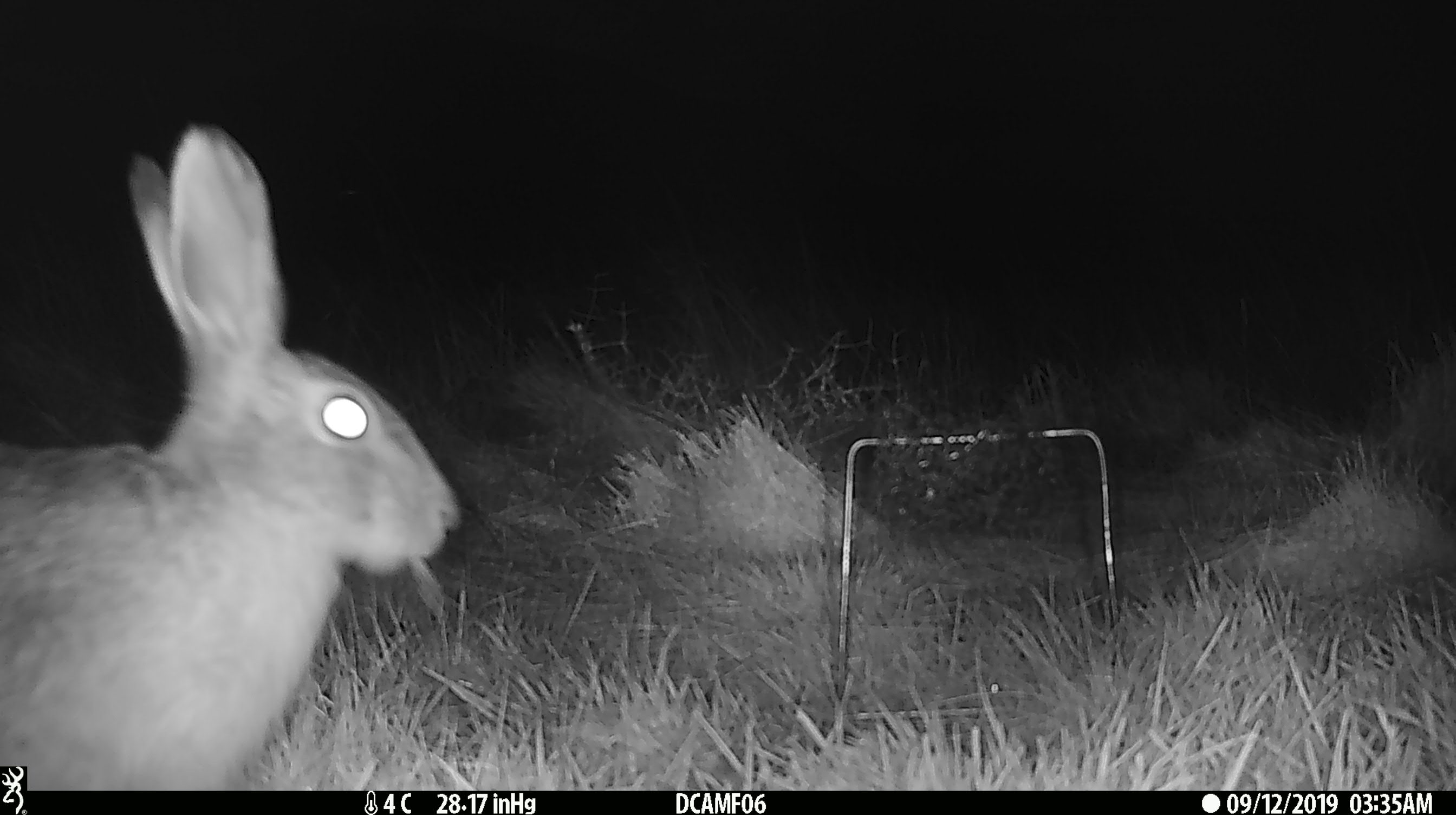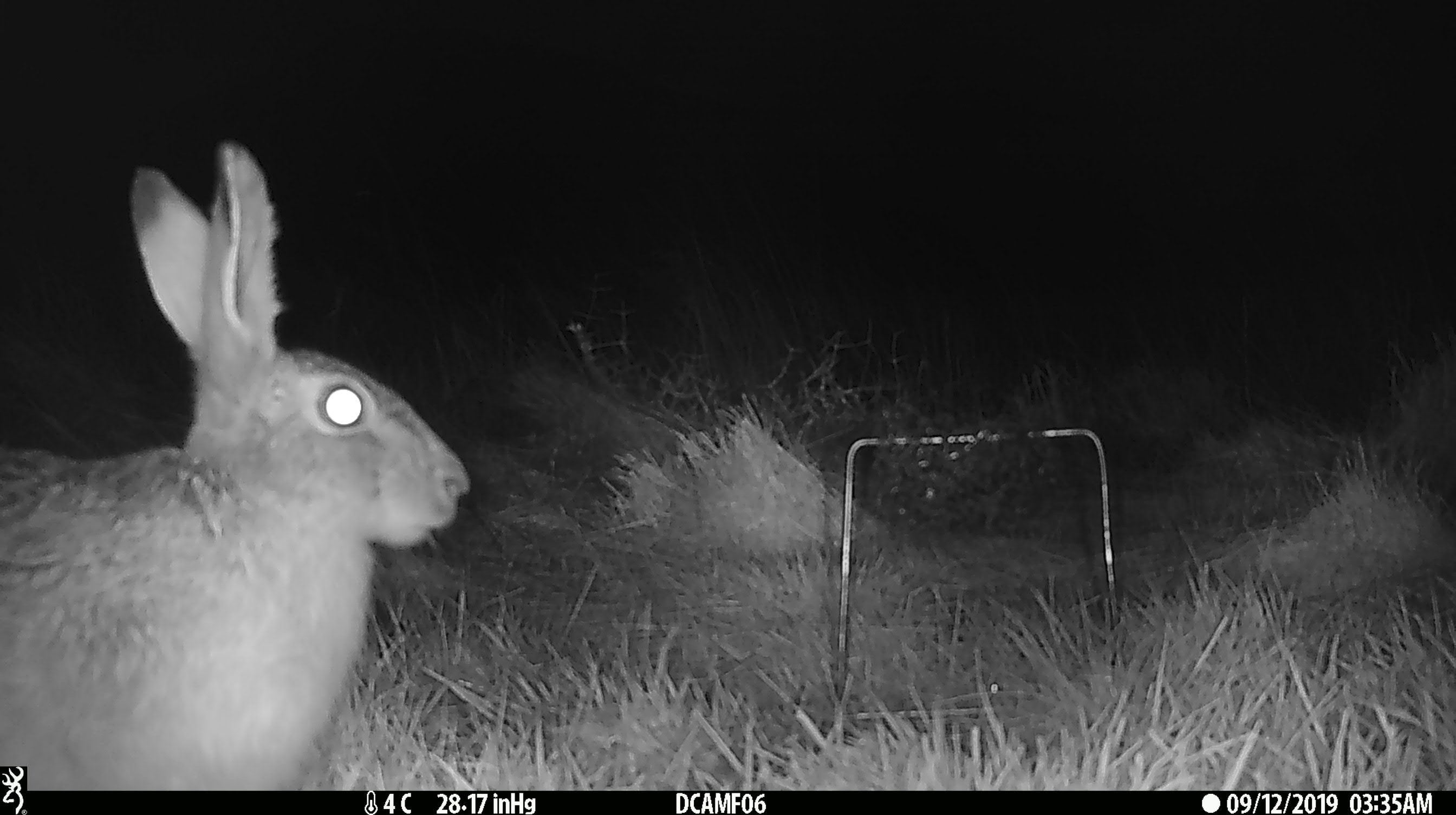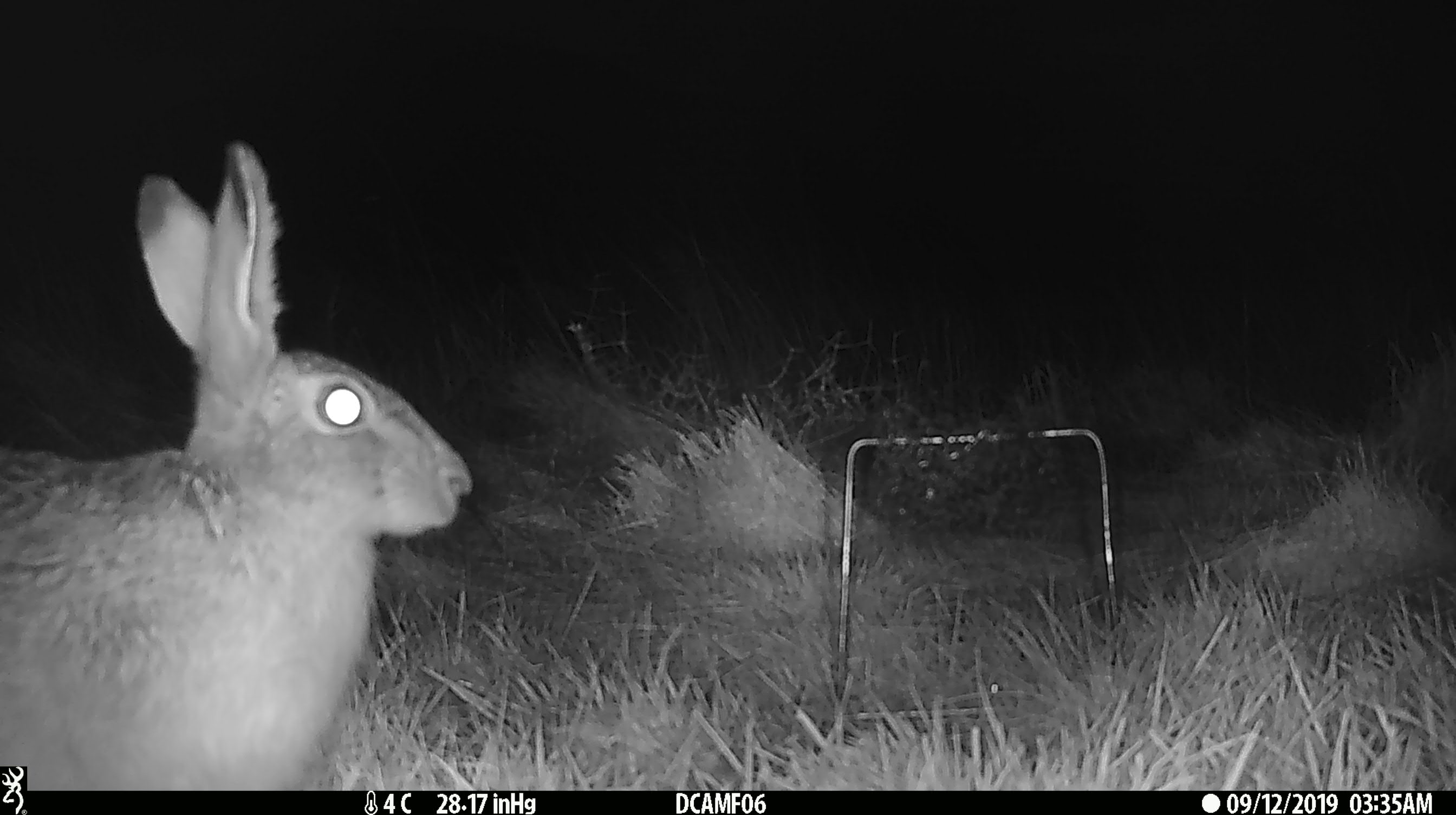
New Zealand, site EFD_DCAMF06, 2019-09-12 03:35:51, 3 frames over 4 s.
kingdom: Animalia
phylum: Chordata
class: Mammalia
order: Lagomorpha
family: Leporidae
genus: Oryctolagus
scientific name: Oryctolagus cuniculus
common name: european rabbit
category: rabbit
Rabbit (european rabbit) (Oryctolagus cuniculus).